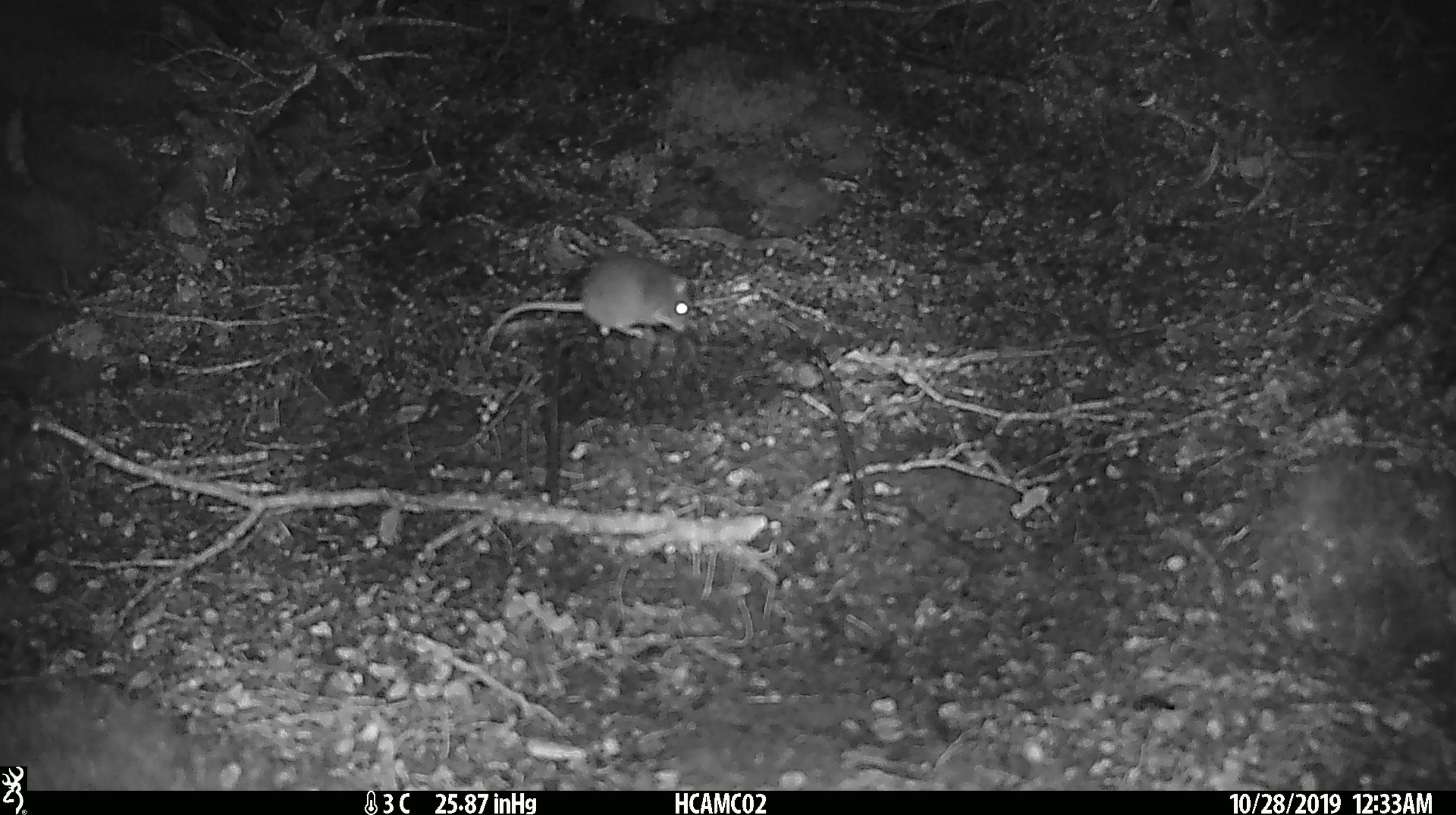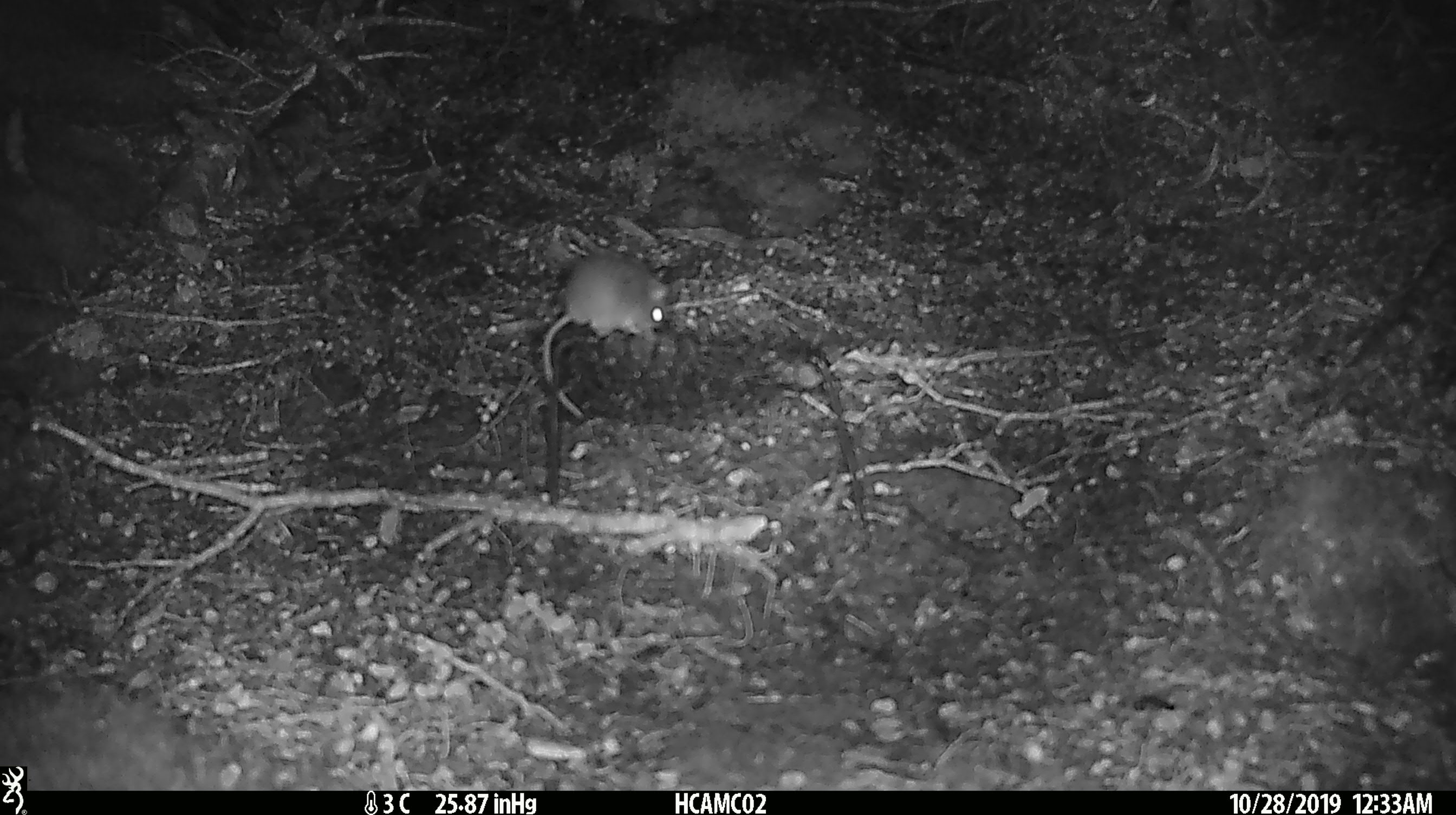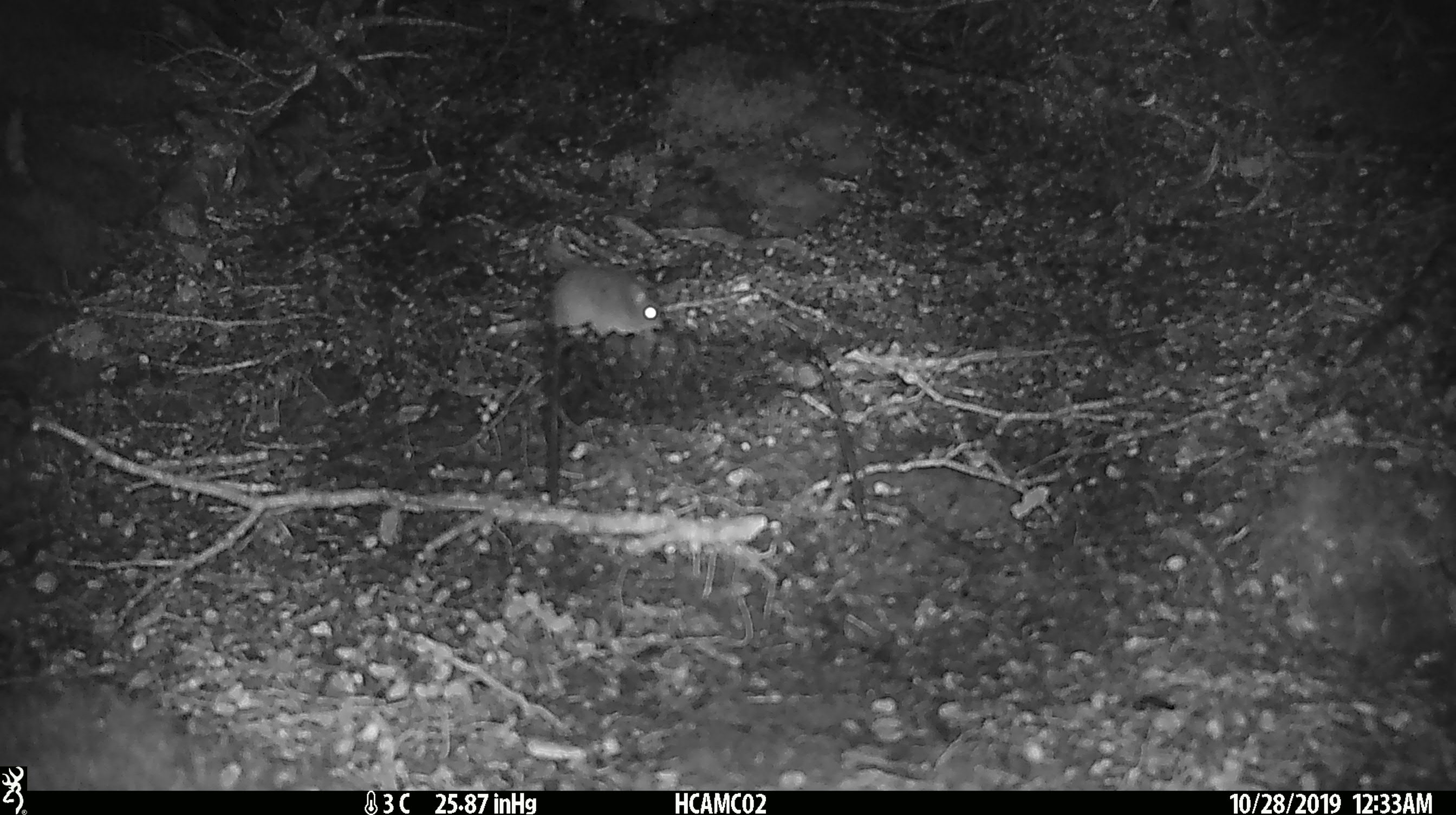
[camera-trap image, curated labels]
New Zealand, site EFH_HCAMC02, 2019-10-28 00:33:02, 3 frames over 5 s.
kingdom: Animalia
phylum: Chordata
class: Mammalia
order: Rodentia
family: Muridae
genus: Mus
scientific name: Mus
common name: mouse